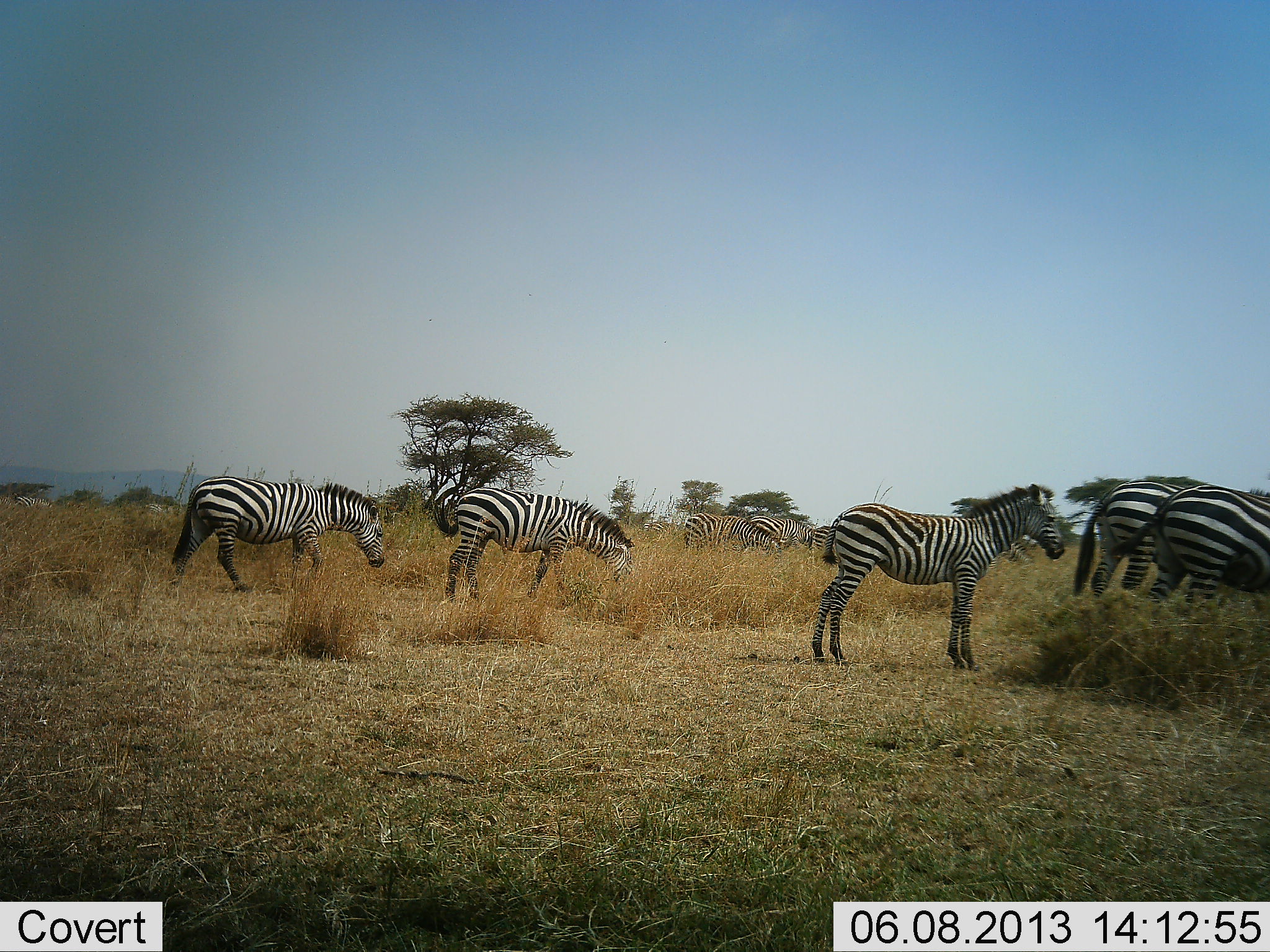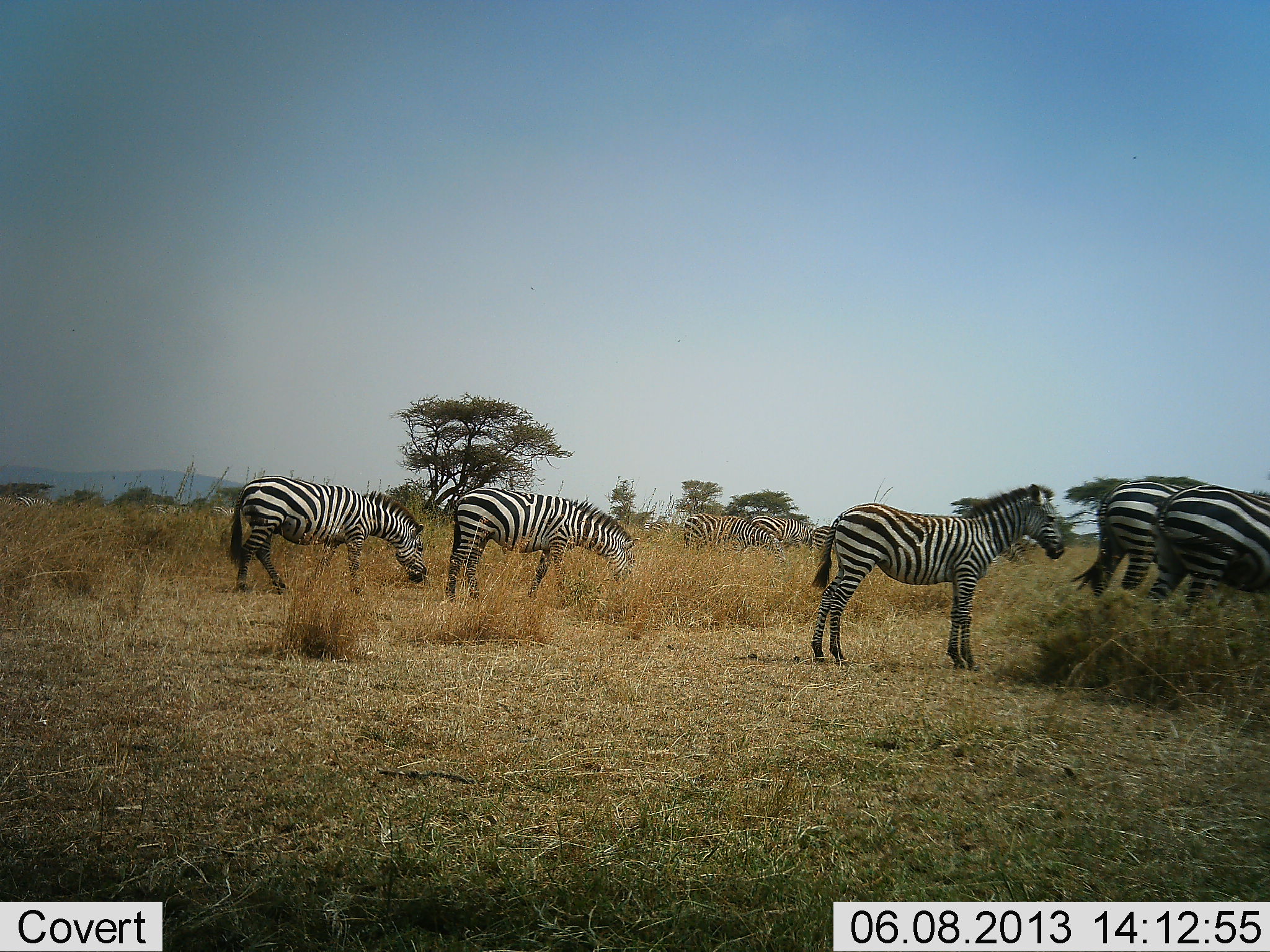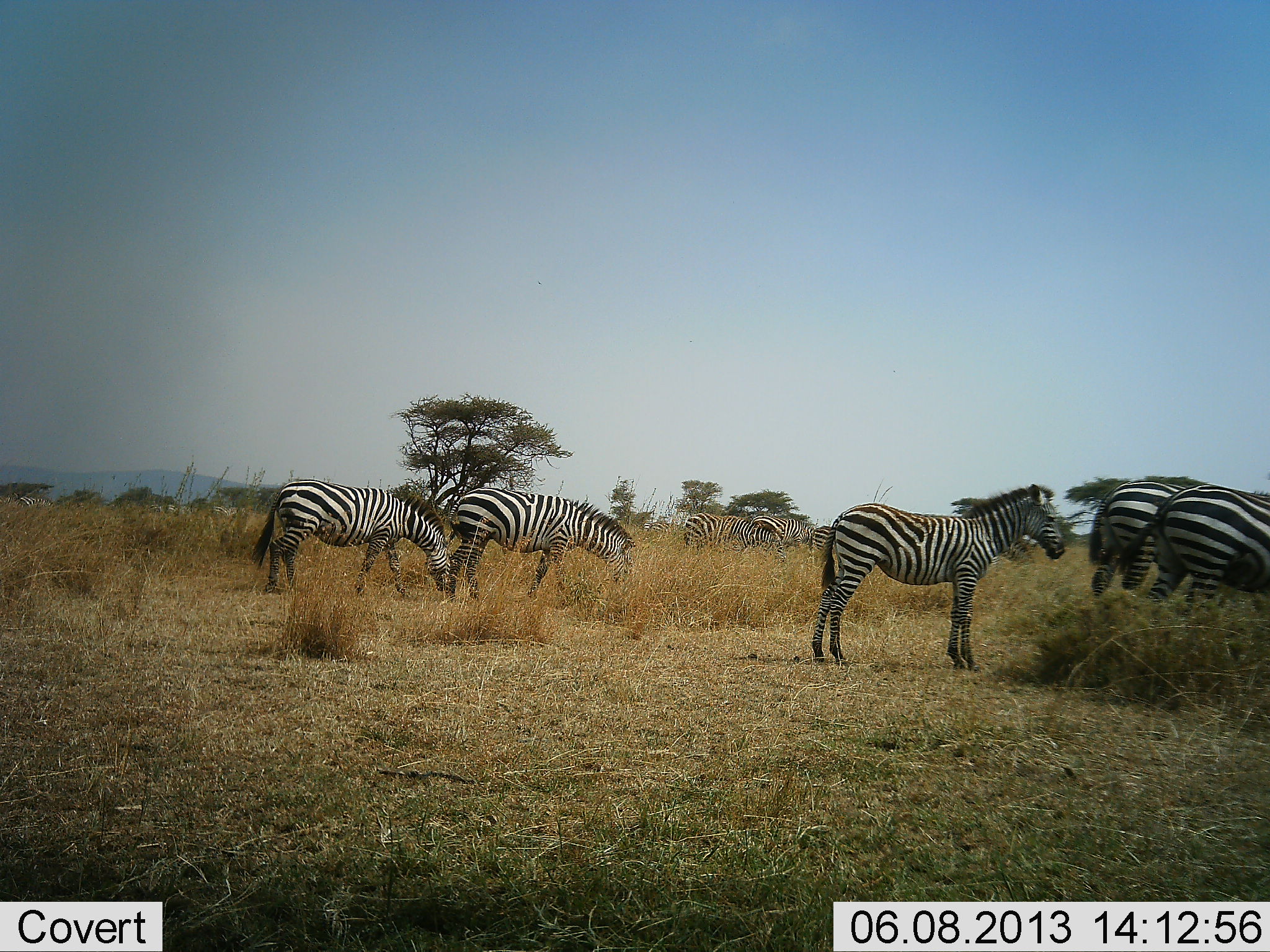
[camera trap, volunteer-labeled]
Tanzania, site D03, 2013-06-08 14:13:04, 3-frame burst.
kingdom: Animalia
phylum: Chordata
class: Mammalia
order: Perissodactyla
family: Equidae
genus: Equus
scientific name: Equus quagga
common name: plains zebra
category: zebra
Zebra (plains zebra) (Equus quagga), count 8. Behavior (volunteer vote fractions): standing 81%, resting 0%, moving 37%, interacting 4%. Young present (vote fraction): 15%. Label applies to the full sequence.